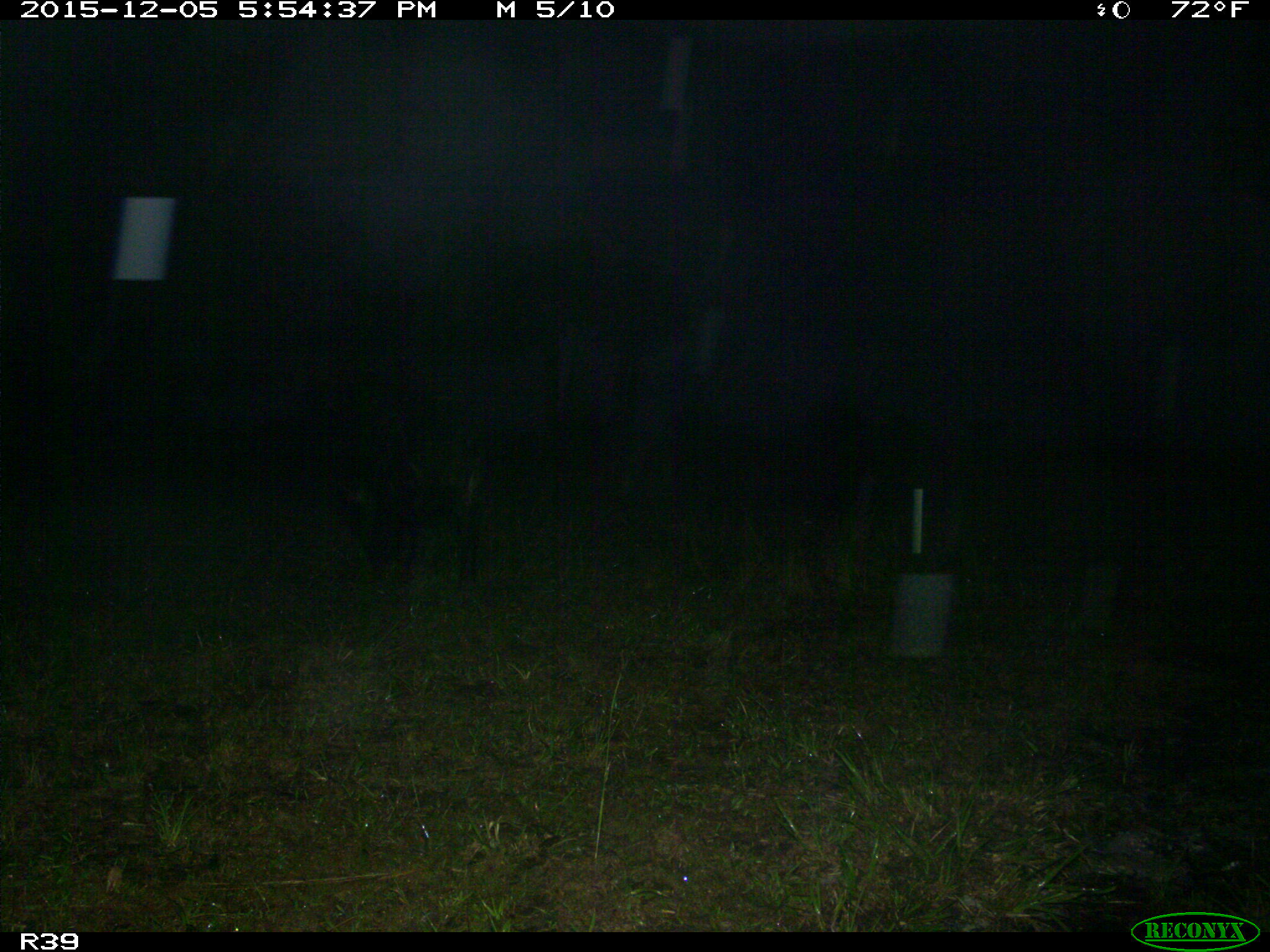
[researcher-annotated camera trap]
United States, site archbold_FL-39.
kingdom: Animalia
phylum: Chordata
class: Mammalia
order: Artiodactyla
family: Suidae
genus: Sus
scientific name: Sus scrofa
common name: wild boar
Sus scrofa (wild boar).